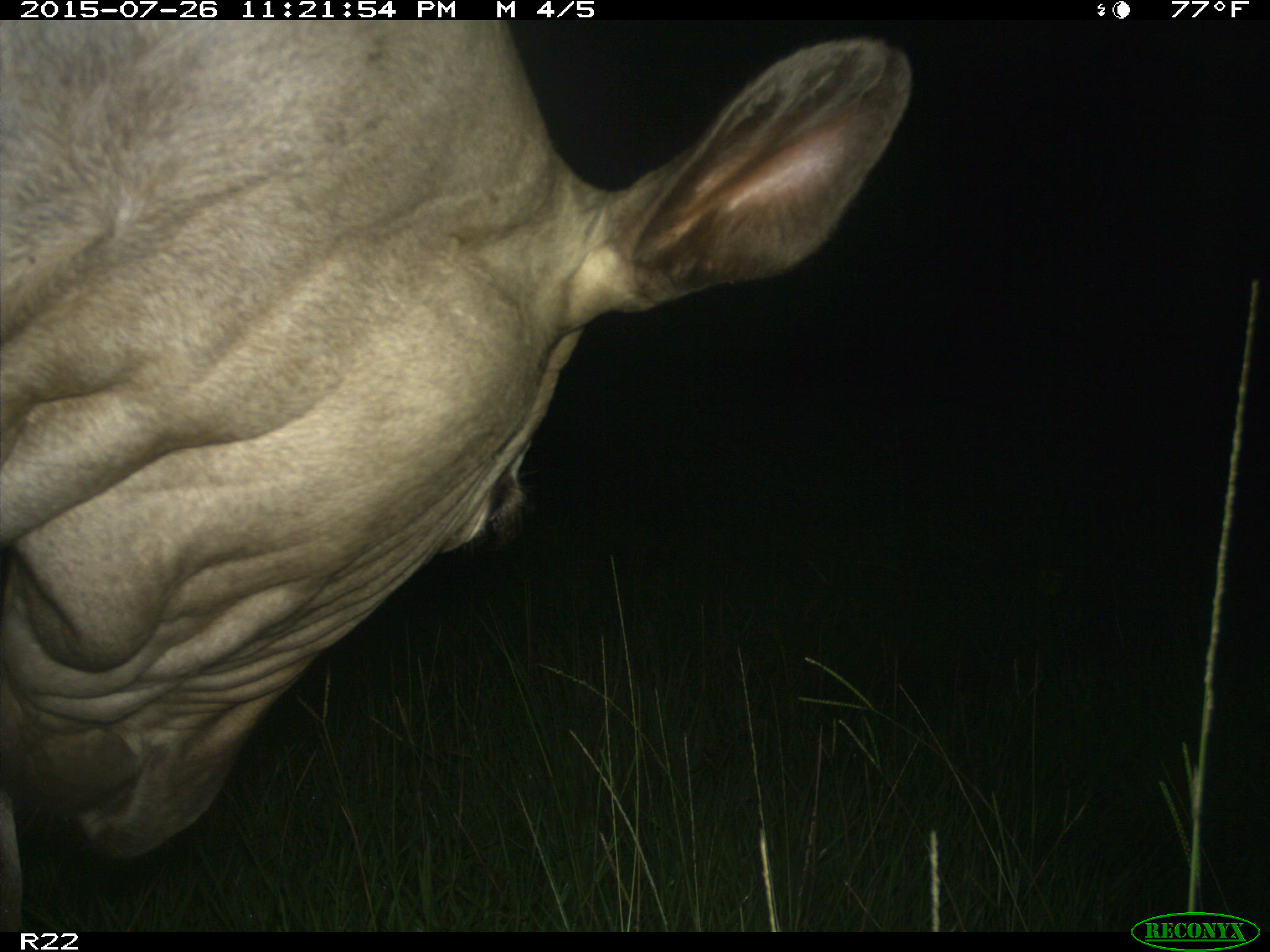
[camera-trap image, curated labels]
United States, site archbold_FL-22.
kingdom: Animalia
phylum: Chordata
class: Mammalia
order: Artiodactyla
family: Bovidae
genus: Bos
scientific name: Bos taurus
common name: domestic cow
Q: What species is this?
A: Bos taurus (domestic cow).